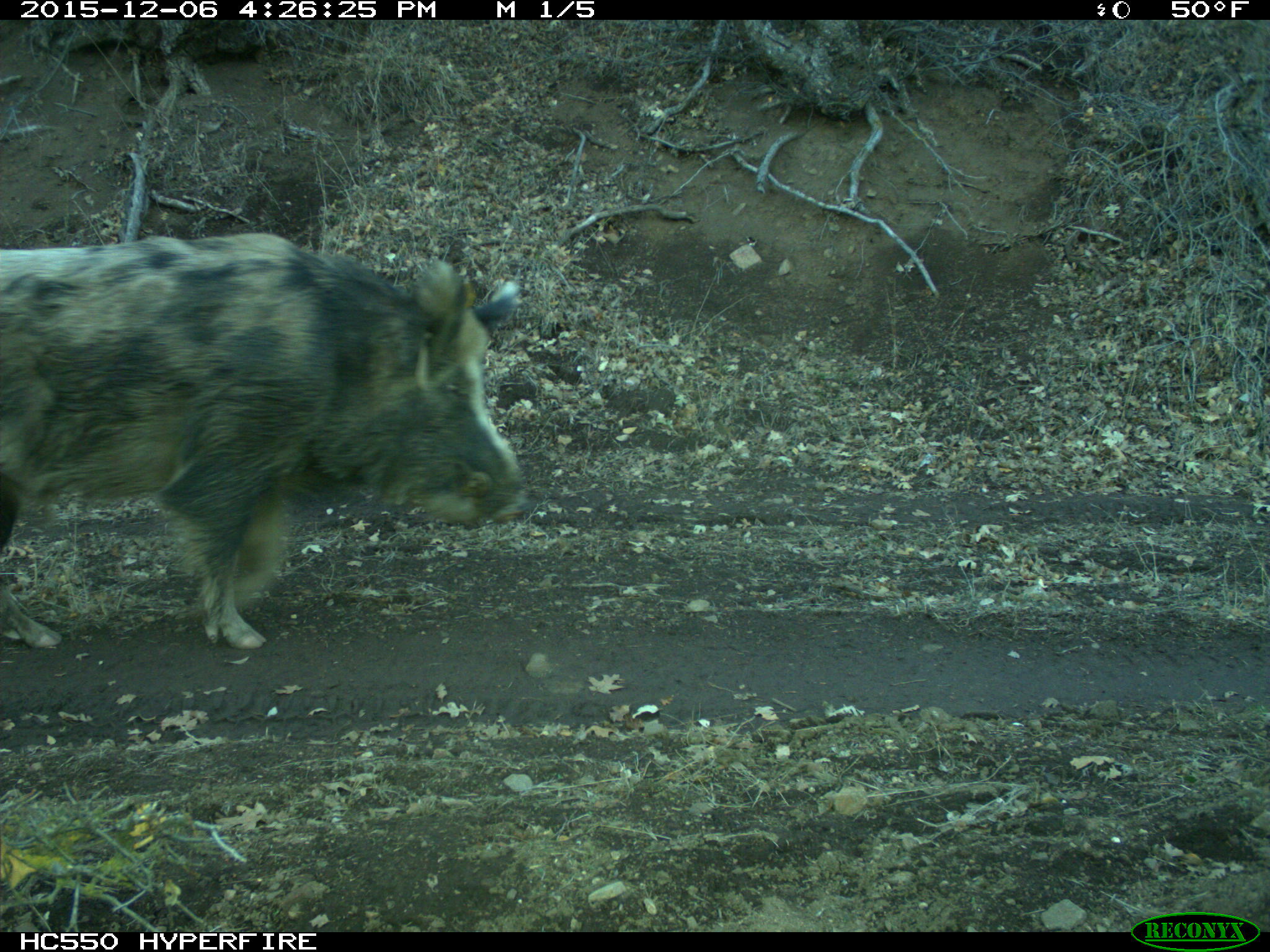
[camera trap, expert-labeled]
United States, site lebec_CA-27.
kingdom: Animalia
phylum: Chordata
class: Mammalia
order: Artiodactyla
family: Suidae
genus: Sus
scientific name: Sus scrofa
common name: wild boar